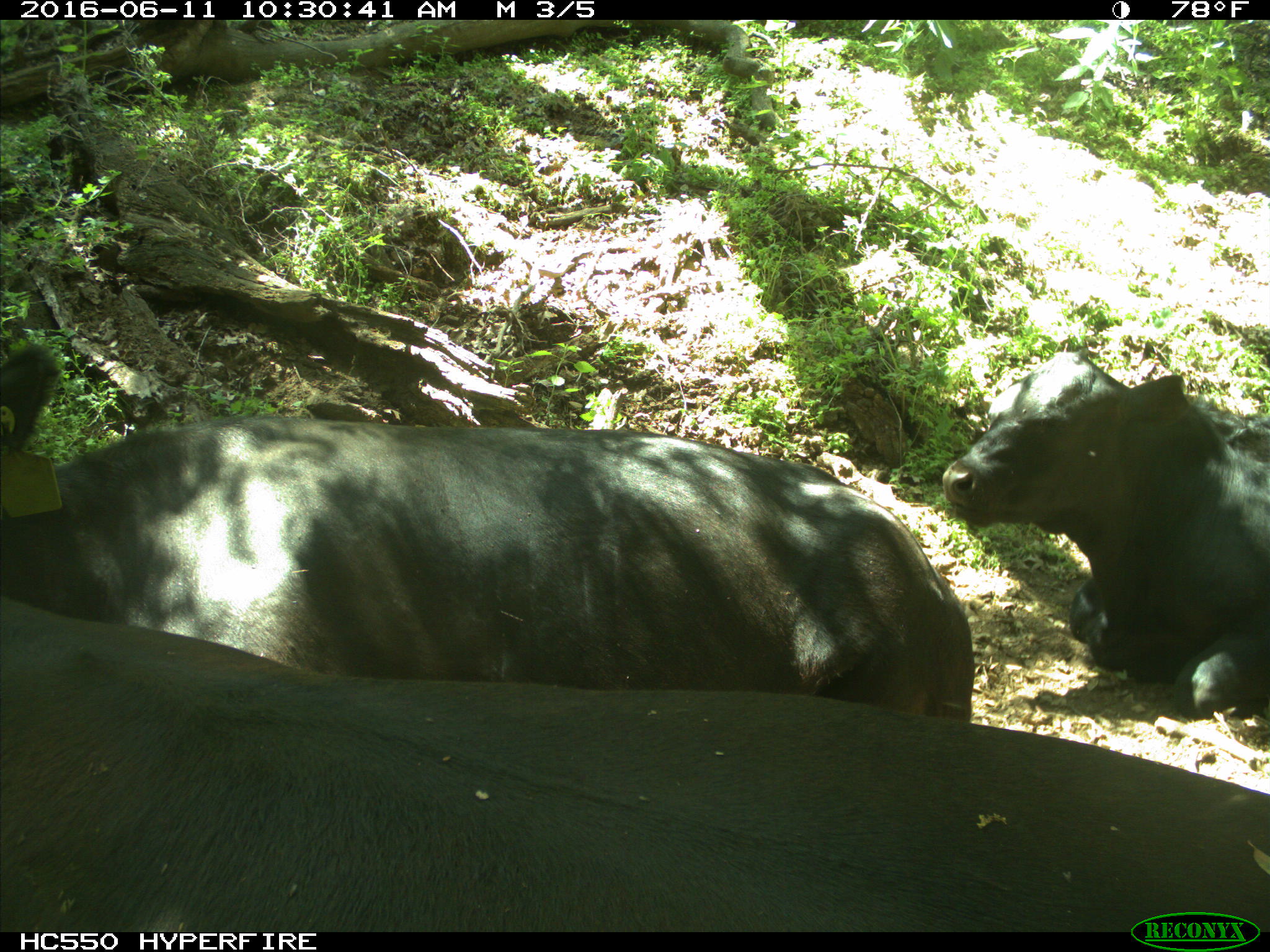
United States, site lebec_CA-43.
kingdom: Animalia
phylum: Chordata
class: Mammalia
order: Artiodactyla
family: Bovidae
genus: Bos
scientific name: Bos taurus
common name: domestic cow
Bos taurus (domestic cow).